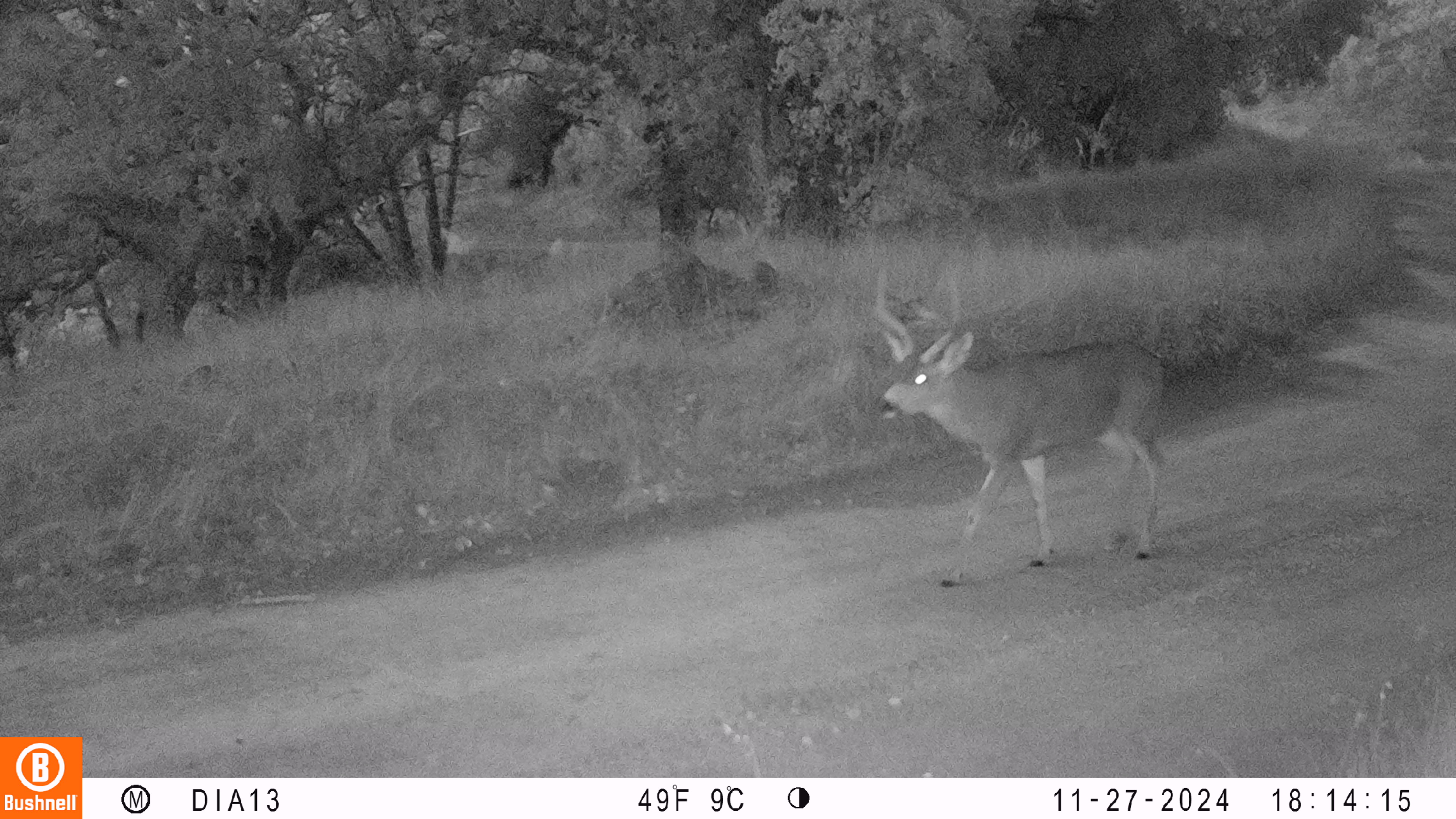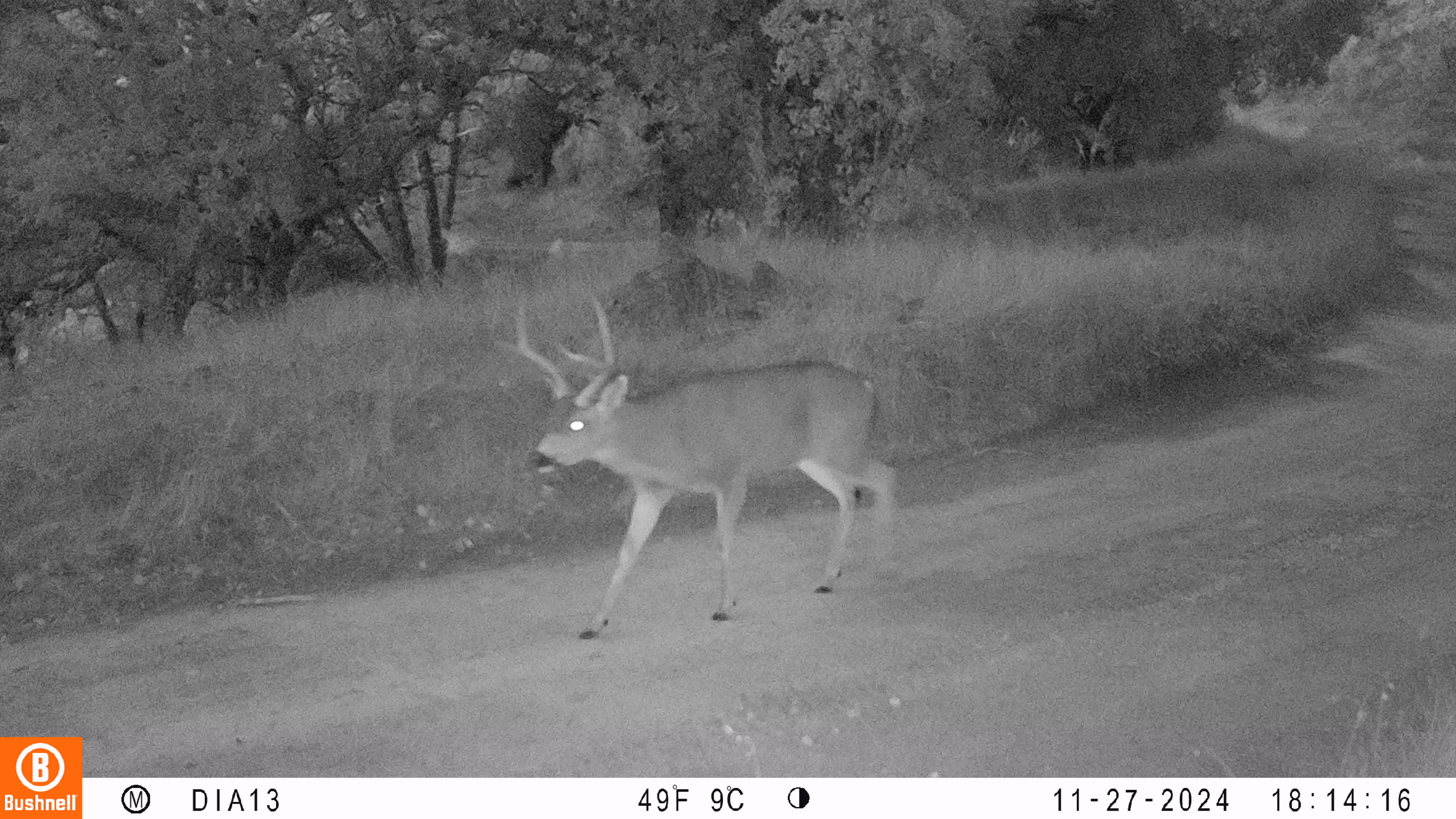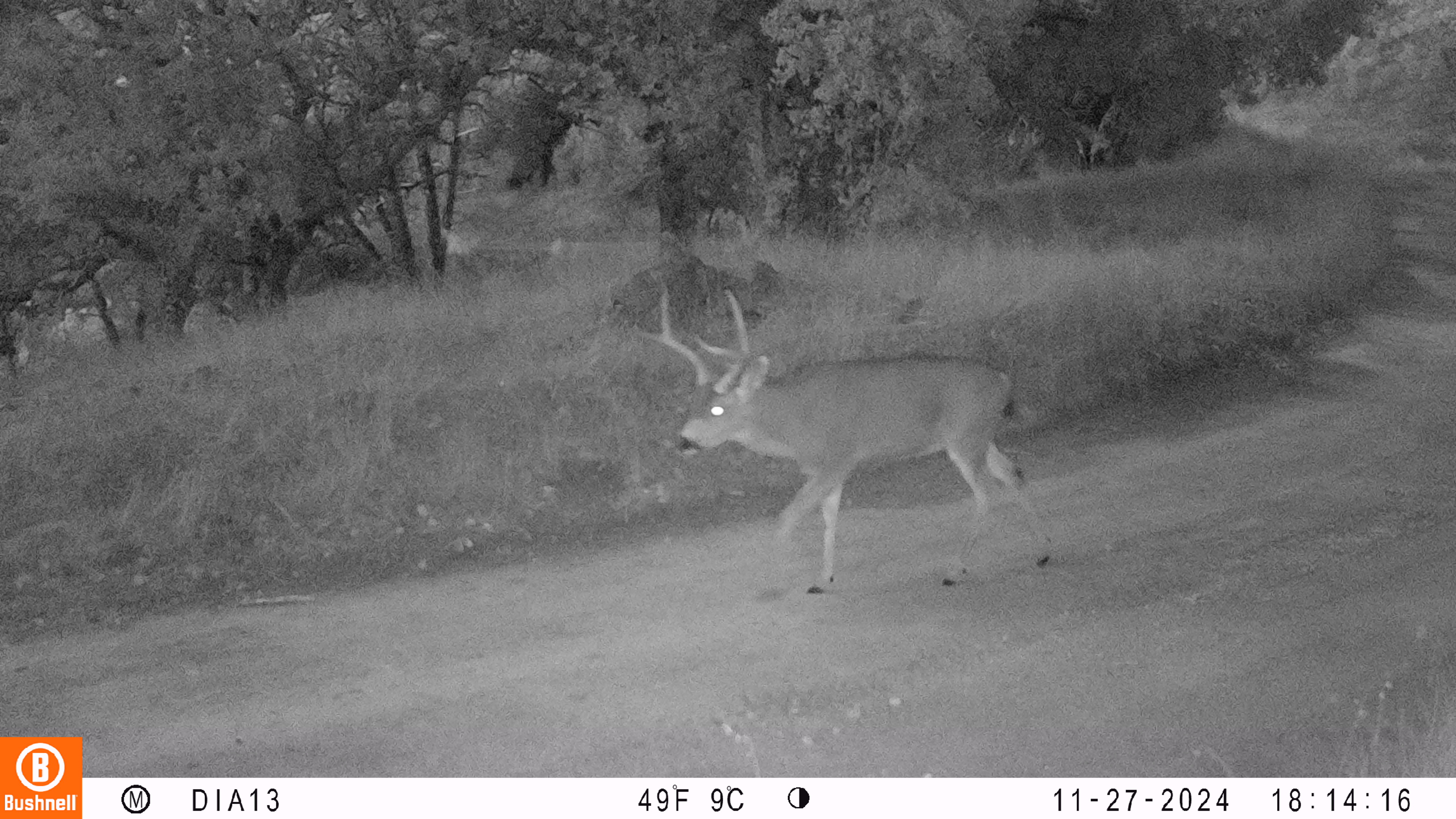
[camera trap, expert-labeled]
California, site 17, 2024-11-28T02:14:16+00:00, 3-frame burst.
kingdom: Animalia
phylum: Chordata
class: Mammalia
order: Artiodactyla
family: Cervidae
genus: Odocoileus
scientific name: Odocoileus hemionus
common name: mule deer